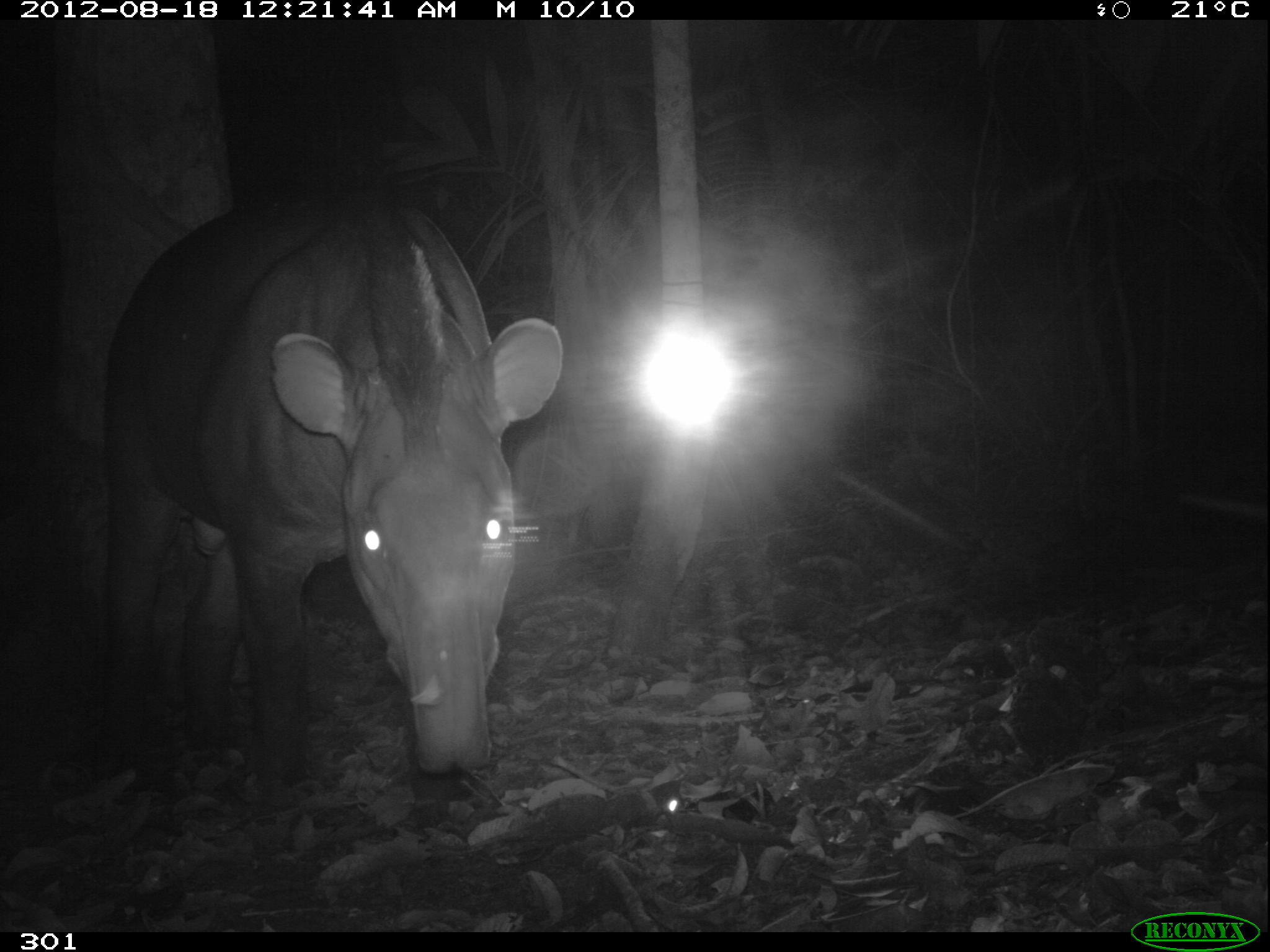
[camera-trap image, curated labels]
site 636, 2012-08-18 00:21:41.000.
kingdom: Animalia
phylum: Chordata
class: Mammalia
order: Perissodactyla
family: Tapiridae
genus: Tapirus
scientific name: Tapirus terrestris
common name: south american tapir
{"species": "Tapirus terrestris (south american tapir)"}